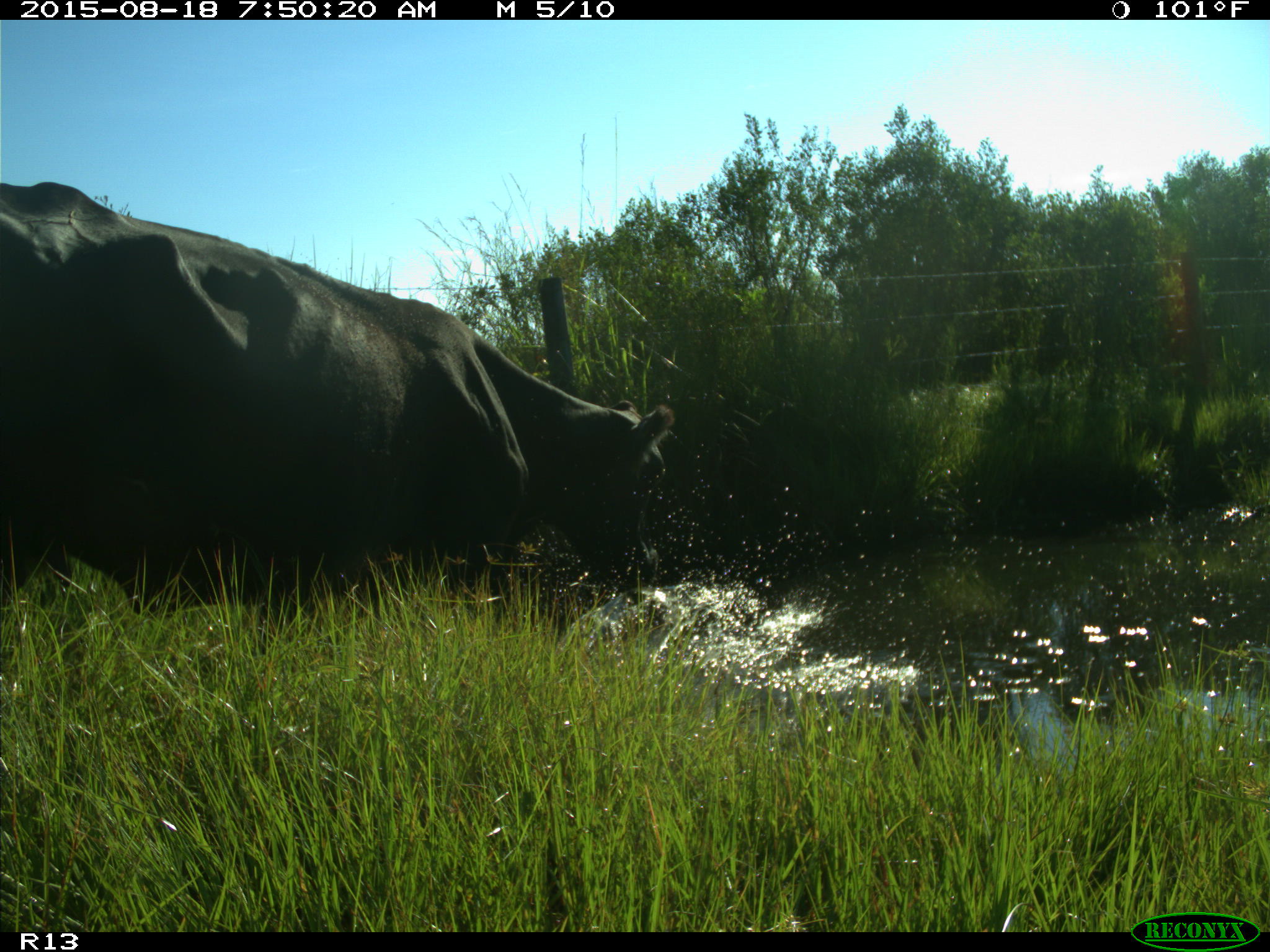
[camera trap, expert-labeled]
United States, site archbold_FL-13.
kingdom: Animalia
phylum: Chordata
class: Mammalia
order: Artiodactyla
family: Bovidae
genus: Bos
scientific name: Bos taurus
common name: domestic cow